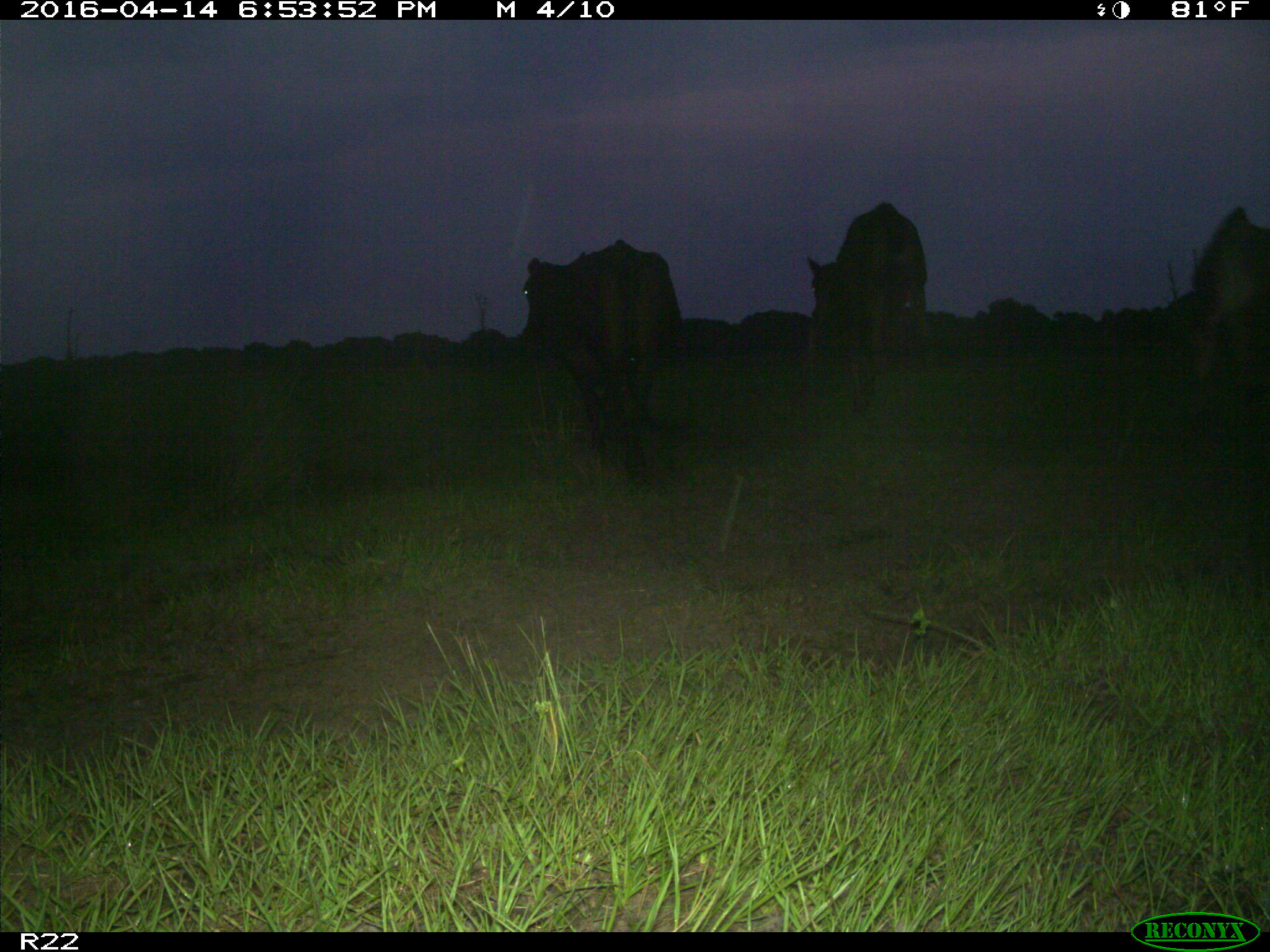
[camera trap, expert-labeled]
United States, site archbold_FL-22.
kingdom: Animalia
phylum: Chordata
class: Mammalia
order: Artiodactyla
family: Bovidae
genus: Bos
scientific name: Bos taurus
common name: domestic cow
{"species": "Bos taurus (domestic cow)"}